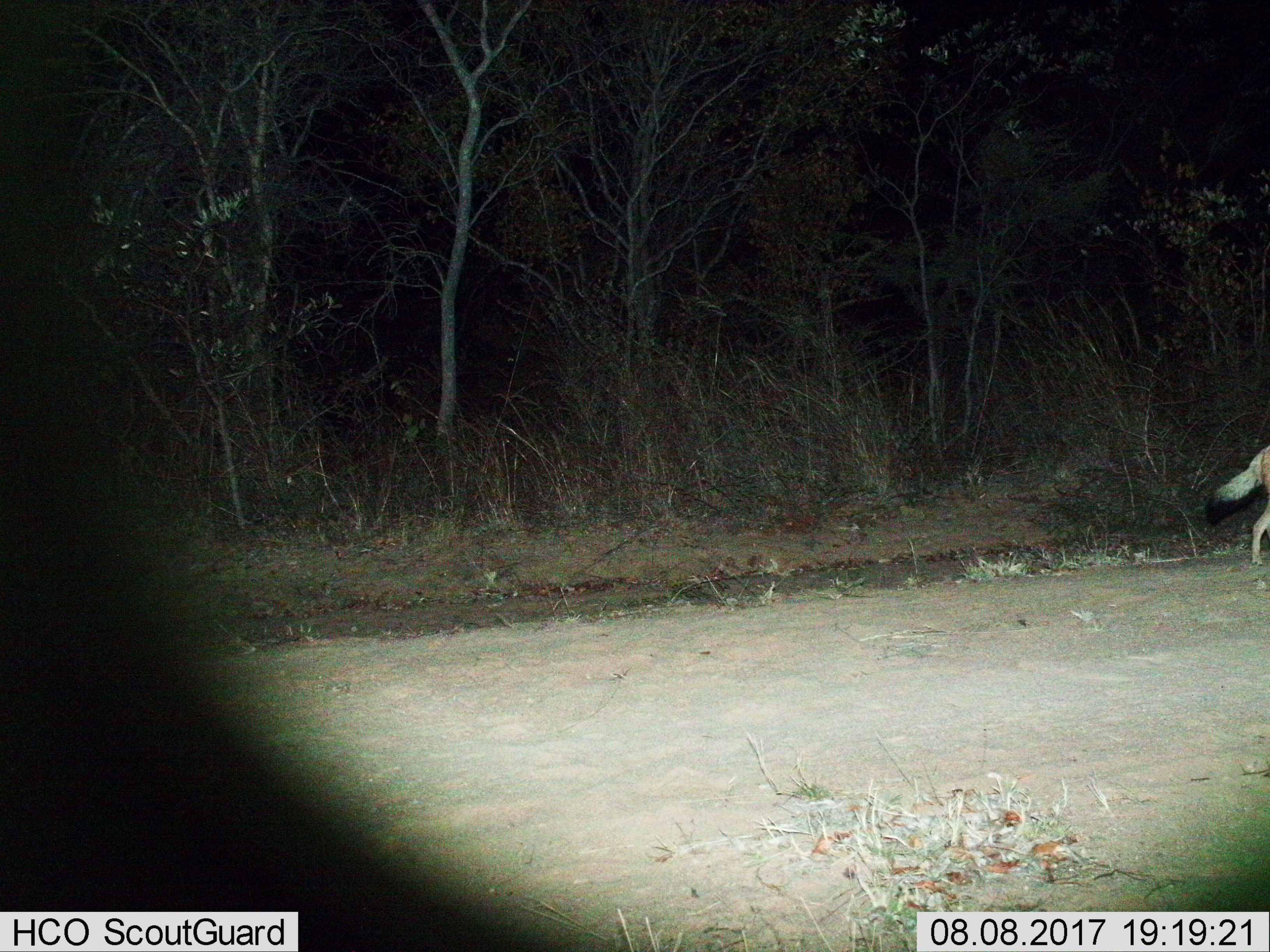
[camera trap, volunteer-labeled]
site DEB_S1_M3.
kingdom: Animalia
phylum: Chordata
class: Mammalia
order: Carnivora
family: Canidae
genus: Lupulella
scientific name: Lupulella mesomelas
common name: black-backed jackal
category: jackalblackbacked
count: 1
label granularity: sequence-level